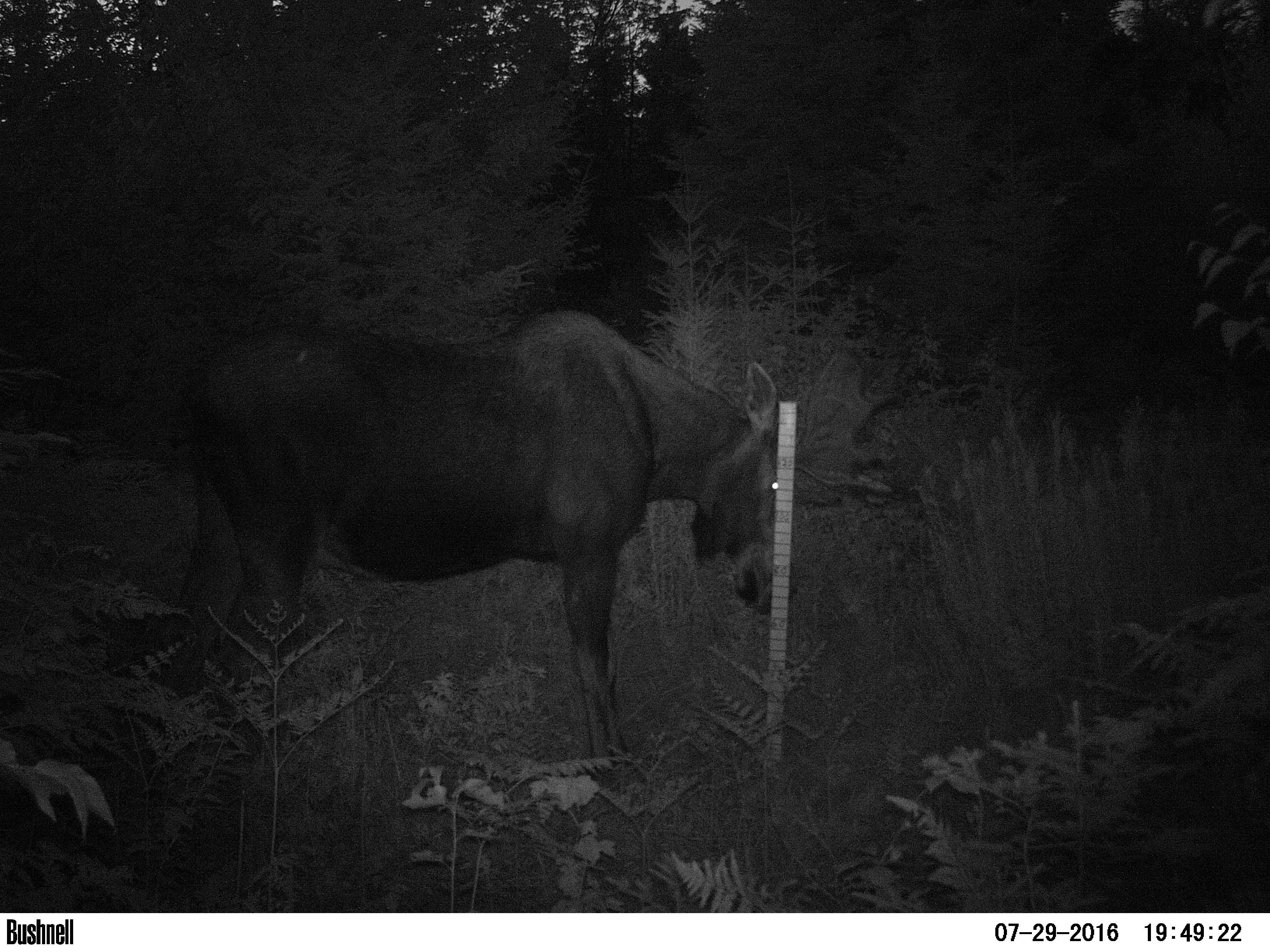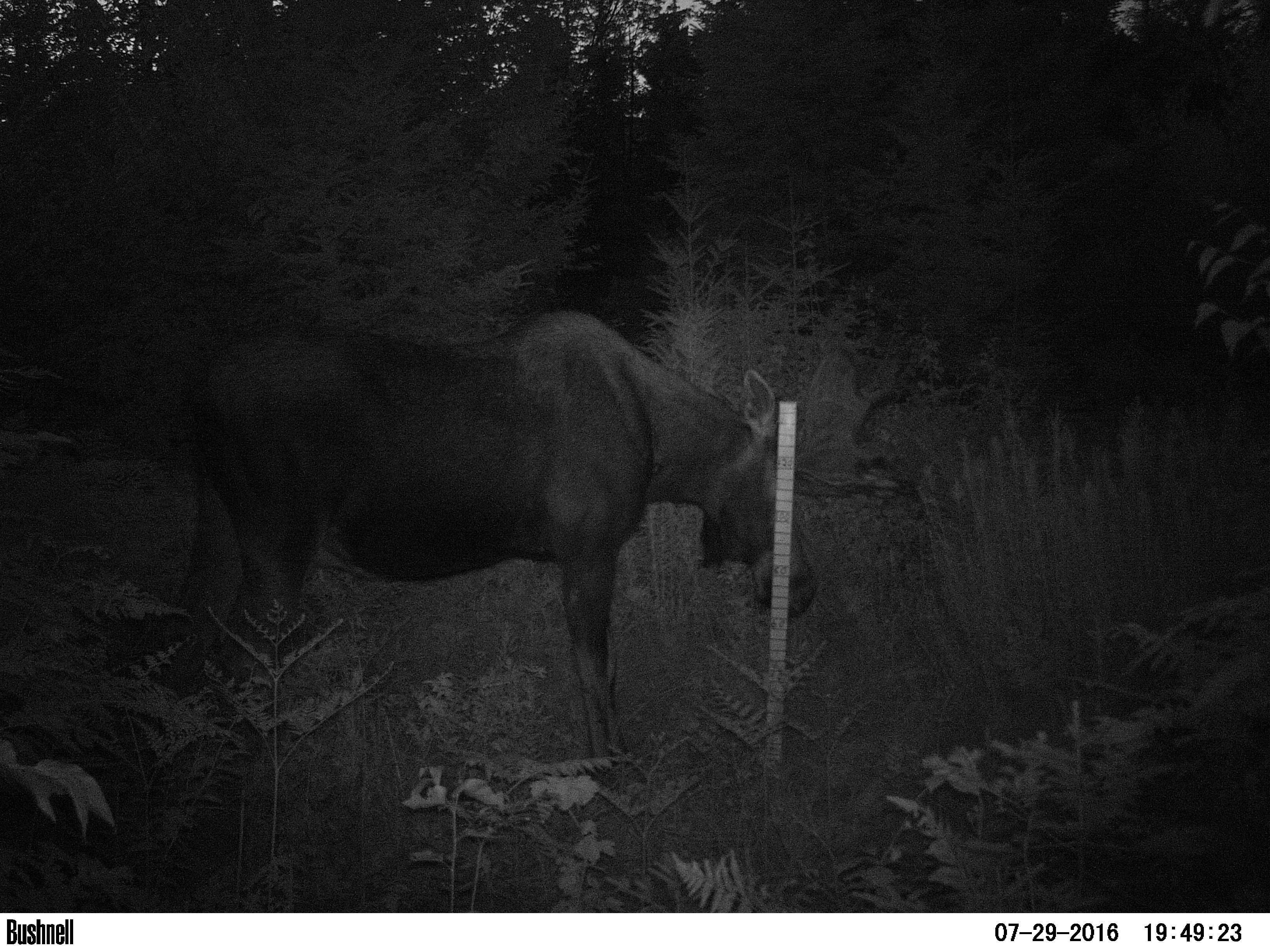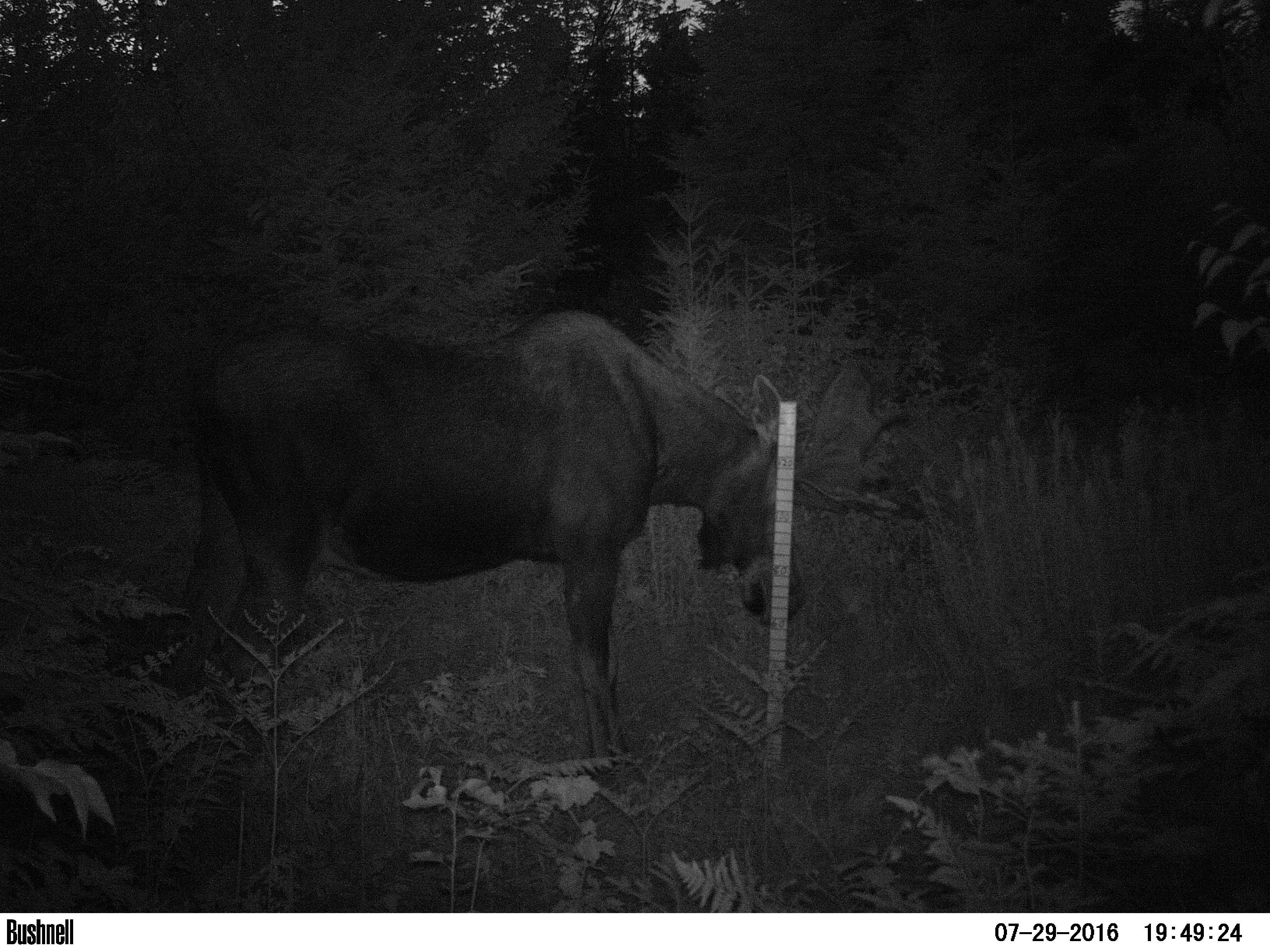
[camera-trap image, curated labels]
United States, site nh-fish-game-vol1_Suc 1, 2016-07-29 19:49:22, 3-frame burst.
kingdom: Animalia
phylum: Chordata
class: Mammalia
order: Artiodactyla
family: Cervidae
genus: Alces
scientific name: Alces alces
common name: moose